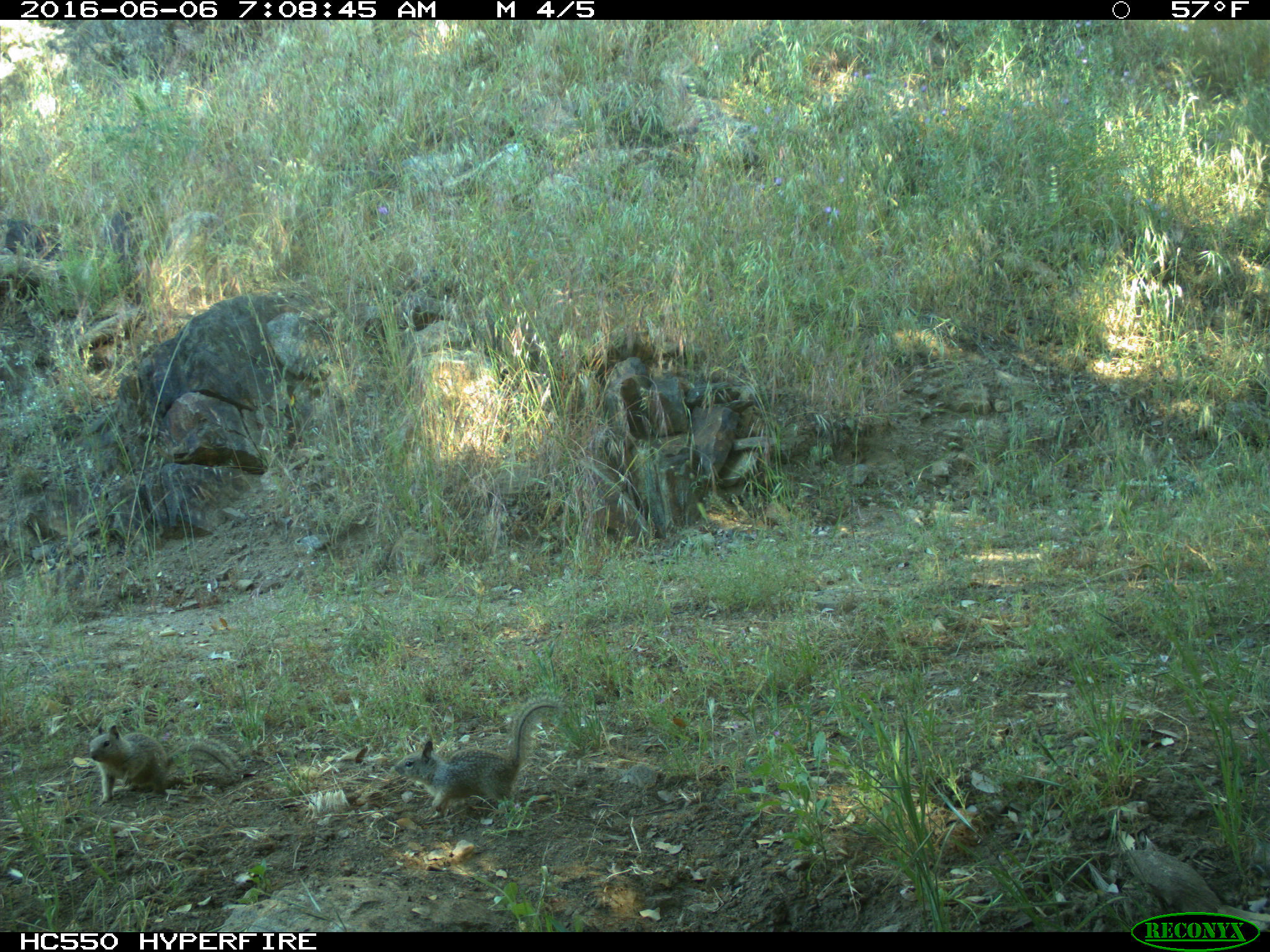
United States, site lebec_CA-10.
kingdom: Animalia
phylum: Chordata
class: Mammalia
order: Rodentia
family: Sciuridae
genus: Otospermophilus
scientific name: Otospermophilus beecheyi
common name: california ground squirrel